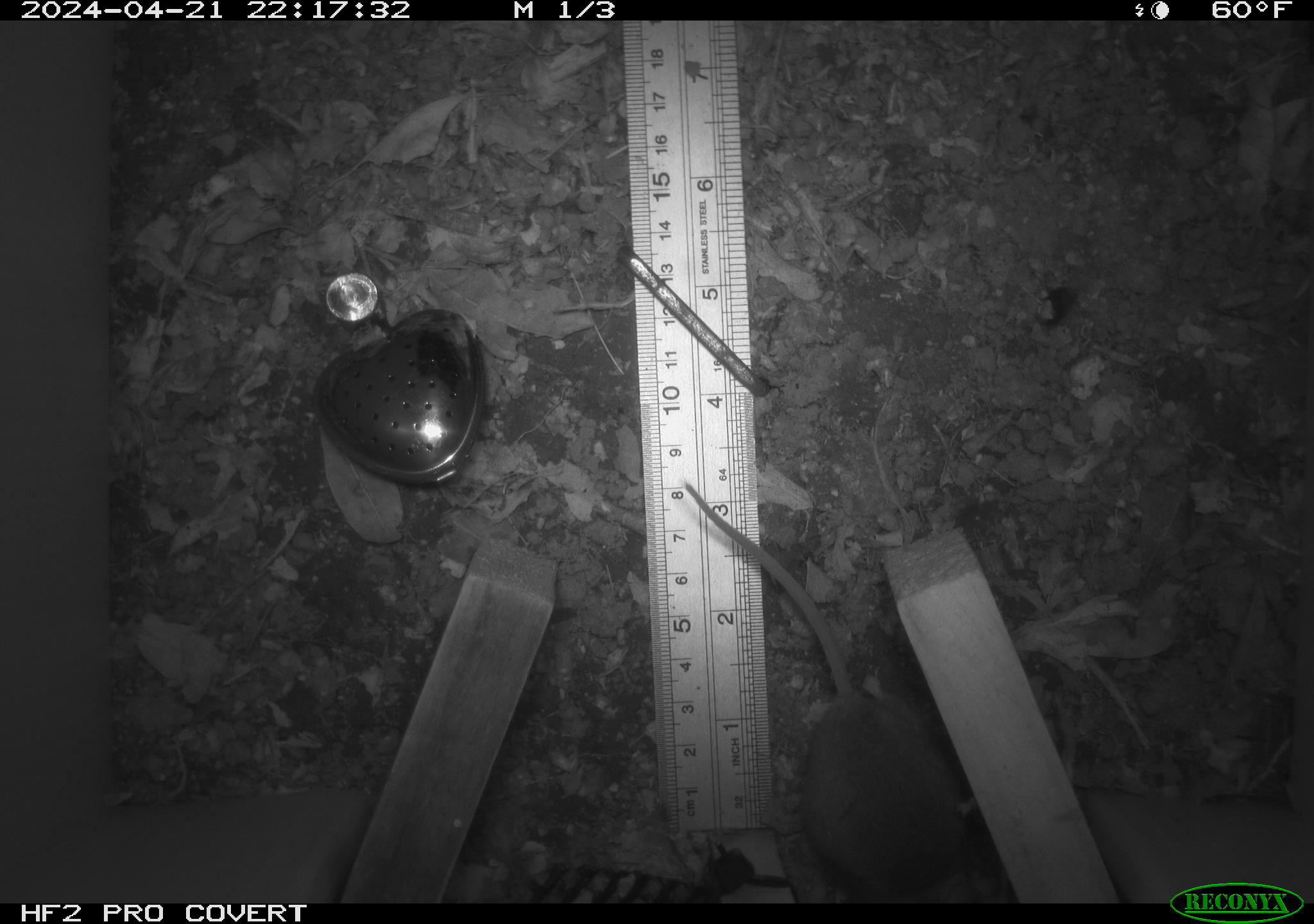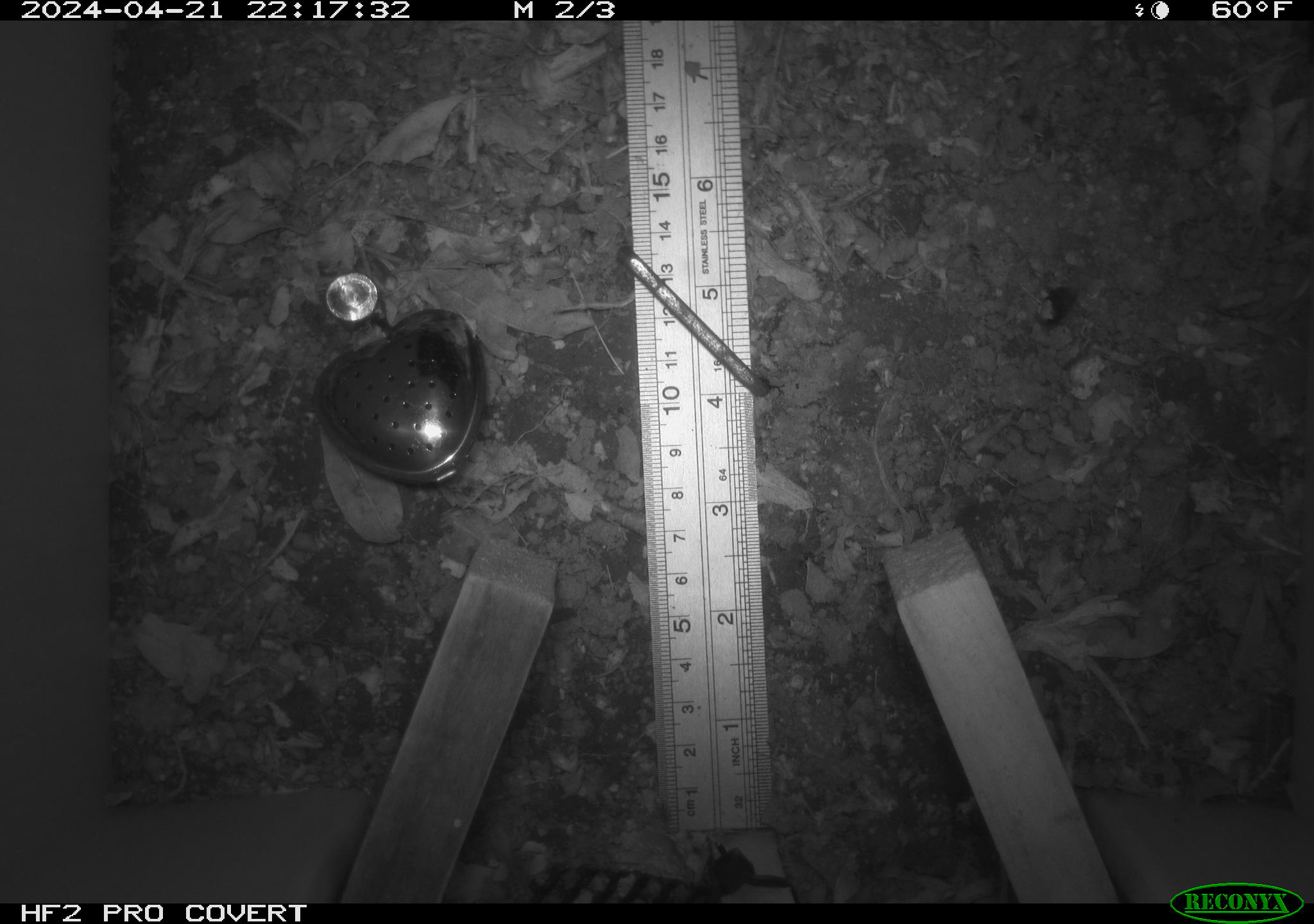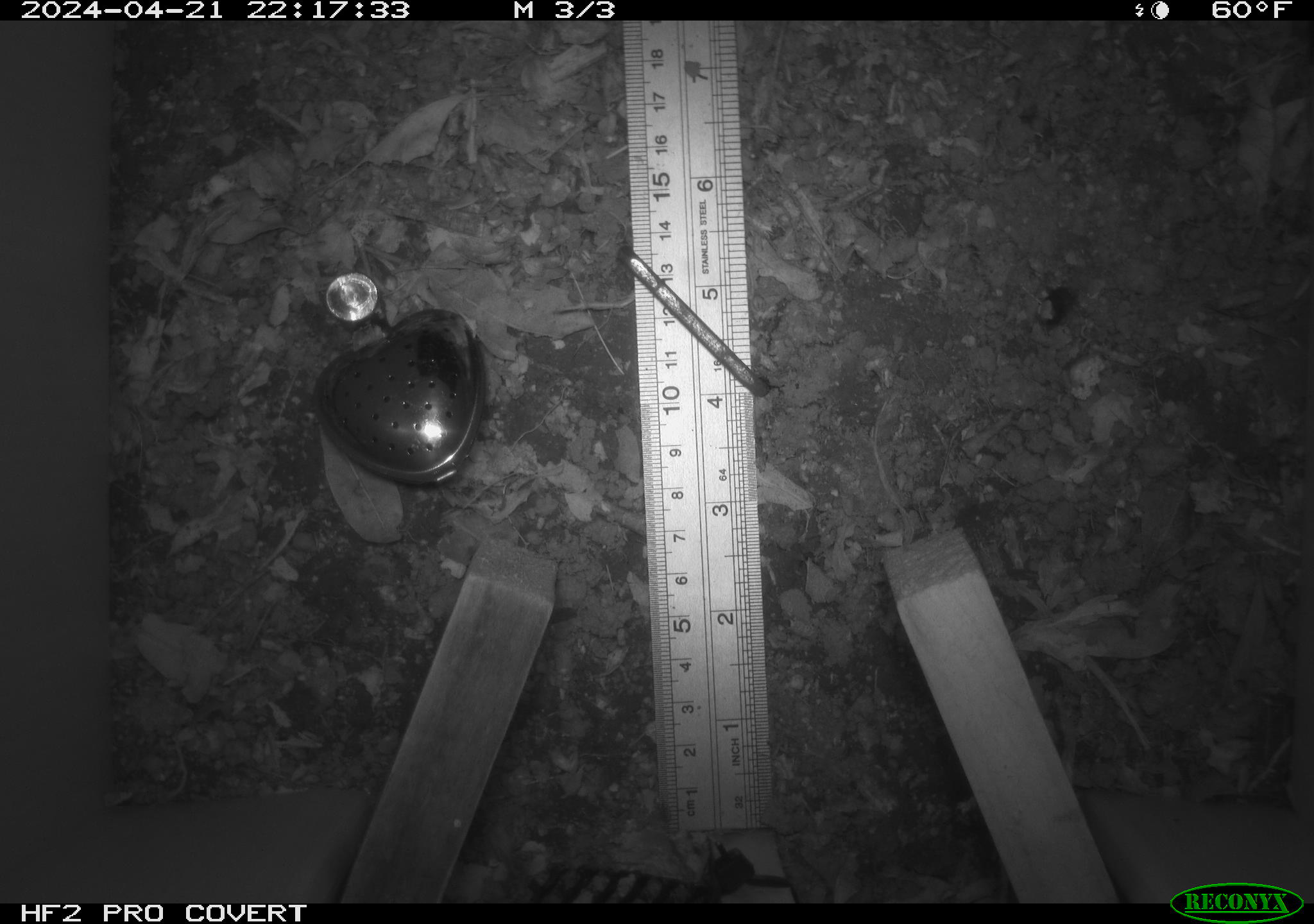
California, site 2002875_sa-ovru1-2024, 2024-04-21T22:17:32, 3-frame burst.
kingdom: Animalia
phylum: Chordata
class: Mammalia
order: Rodentia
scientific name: Rodentia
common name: rodent